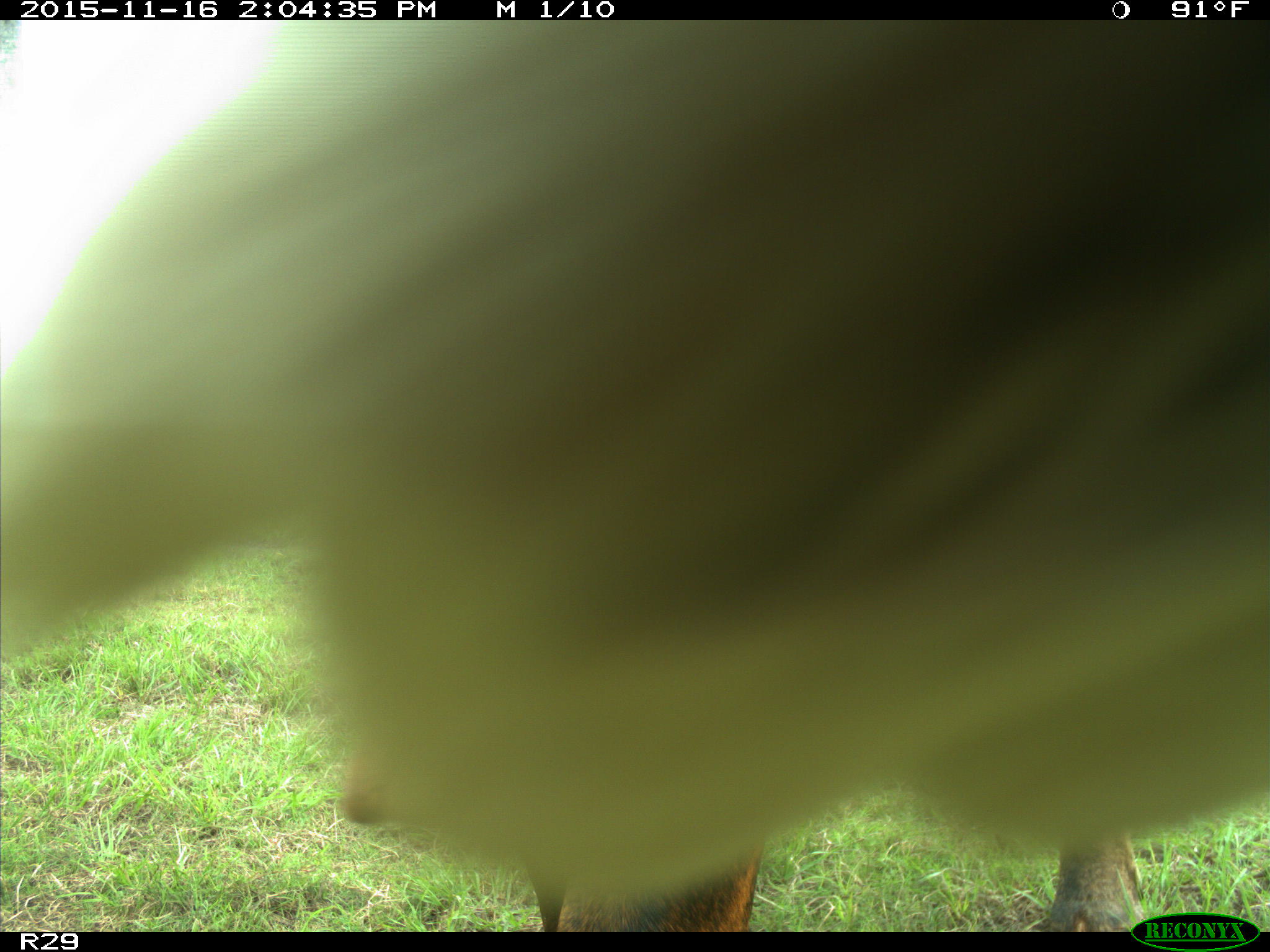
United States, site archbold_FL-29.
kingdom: Animalia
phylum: Chordata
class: Mammalia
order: Artiodactyla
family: Bovidae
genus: Bos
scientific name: Bos taurus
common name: domestic cow